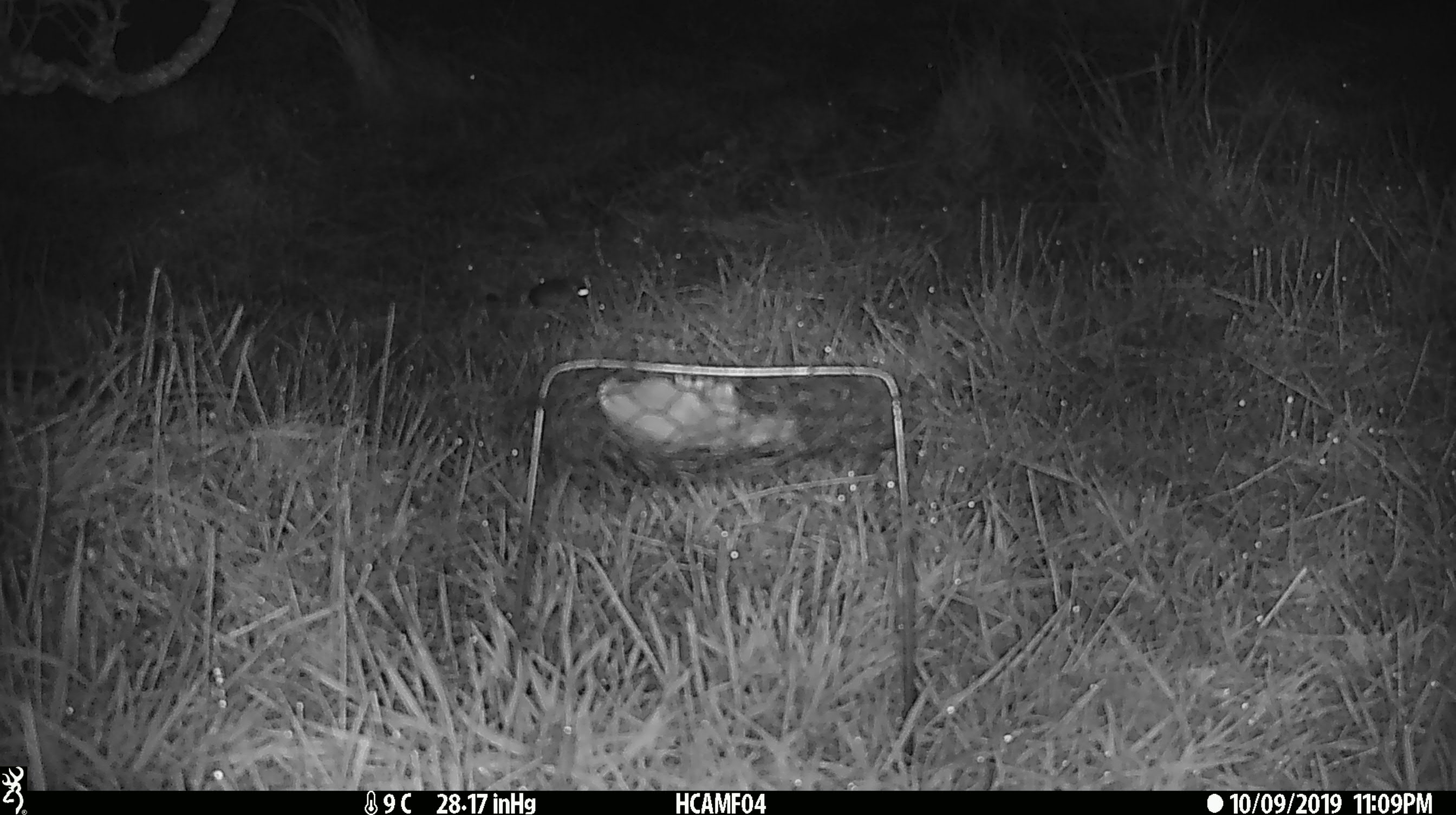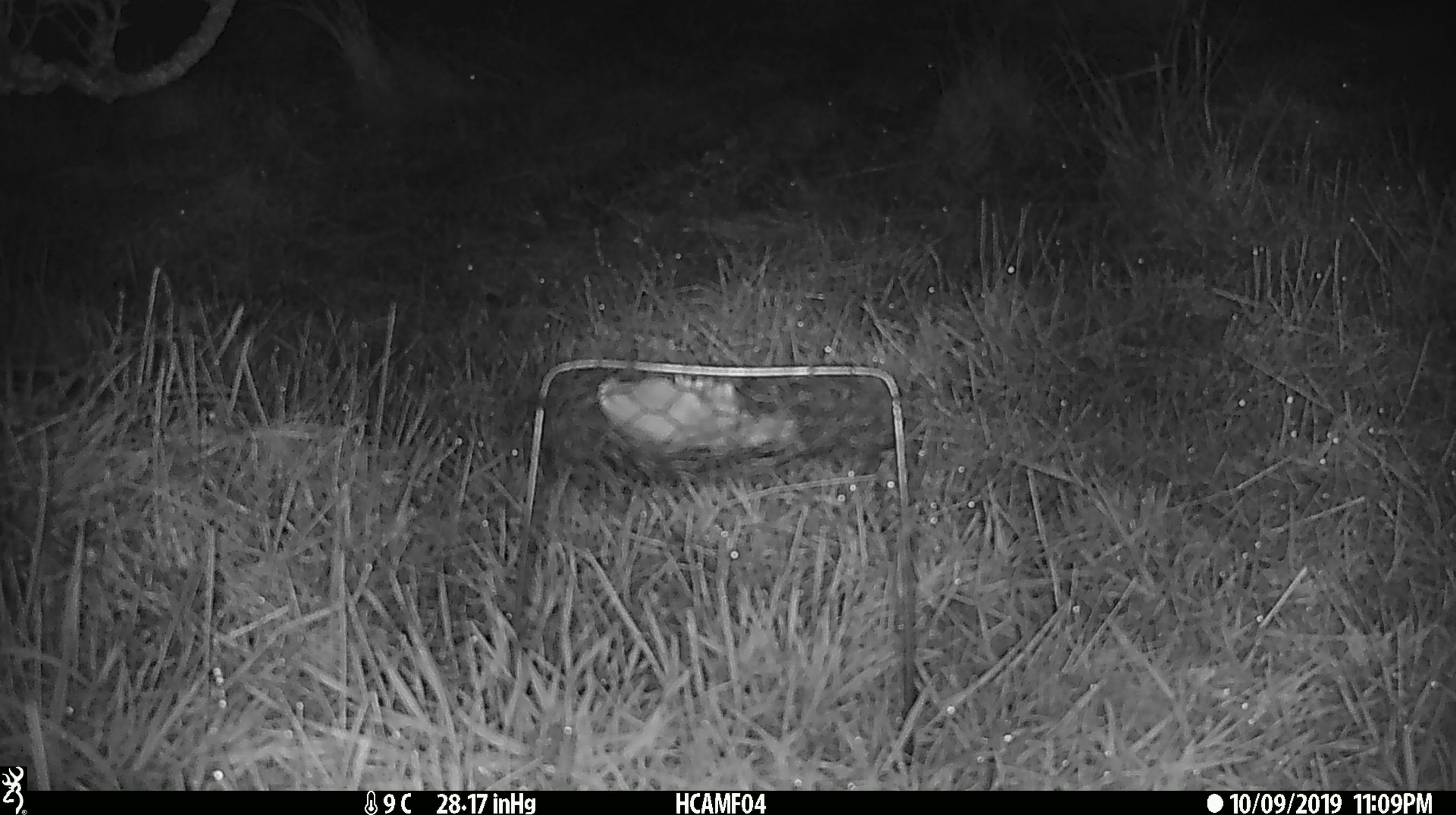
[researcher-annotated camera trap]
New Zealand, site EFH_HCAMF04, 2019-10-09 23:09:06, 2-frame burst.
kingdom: Animalia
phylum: Chordata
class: Mammalia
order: Rodentia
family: Muridae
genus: Mus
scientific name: Mus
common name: mouse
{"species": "mouse (Mus)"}